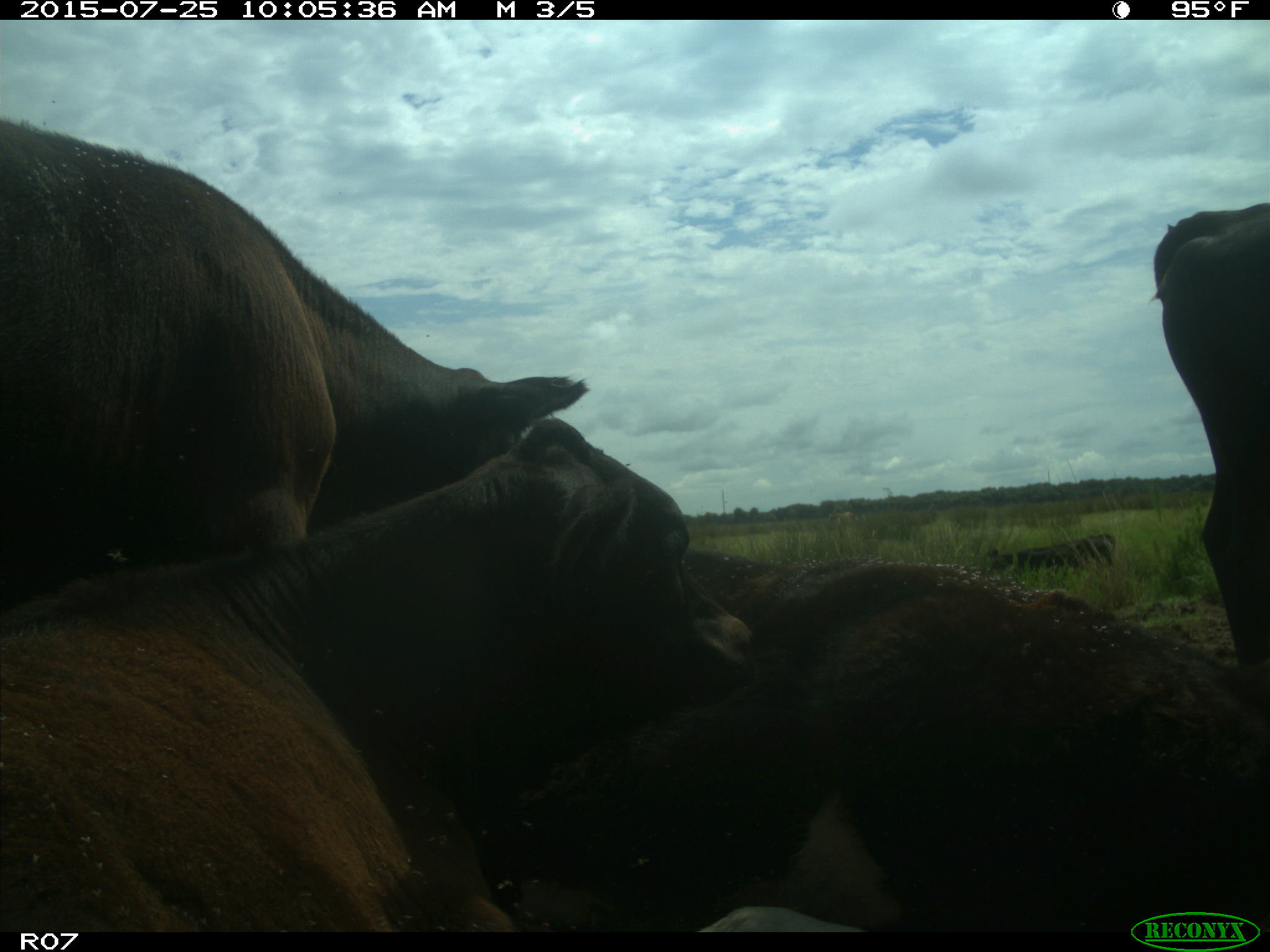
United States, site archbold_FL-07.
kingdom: Animalia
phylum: Chordata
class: Mammalia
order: Artiodactyla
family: Bovidae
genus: Bos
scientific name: Bos taurus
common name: domestic cow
Bos taurus (domestic cow).